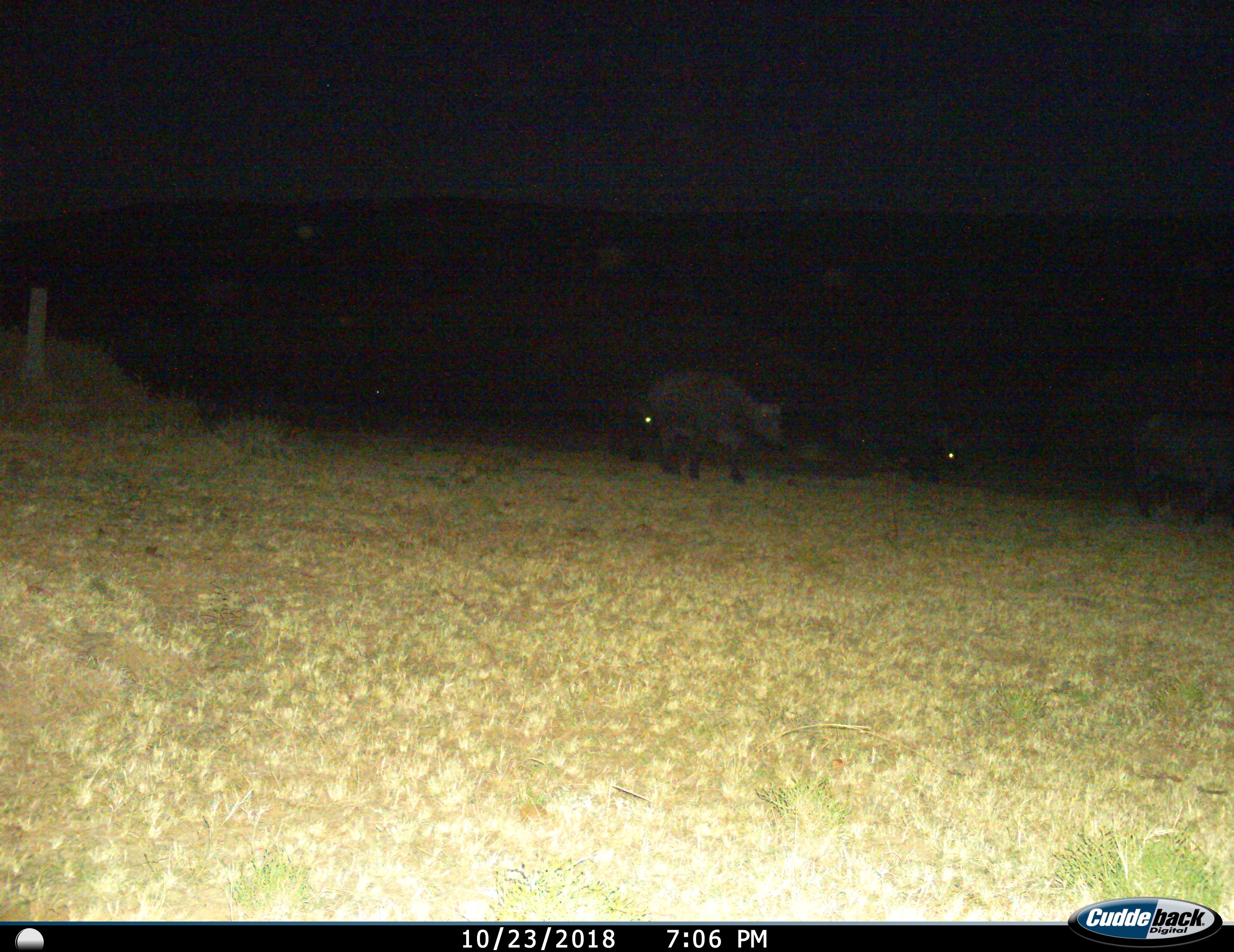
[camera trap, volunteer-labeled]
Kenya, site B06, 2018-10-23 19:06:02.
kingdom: Animalia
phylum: Chordata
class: Mammalia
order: Artiodactyla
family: Bovidae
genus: Syncerus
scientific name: Syncerus caffer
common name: cape buffalo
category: buffalo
Buffalo (cape buffalo) (Syncerus caffer), count 3. Behavior (volunteer vote fractions): standing 0%, resting 0%, moving 100%, interacting 0%. Young present (vote fraction): 0%. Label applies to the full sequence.